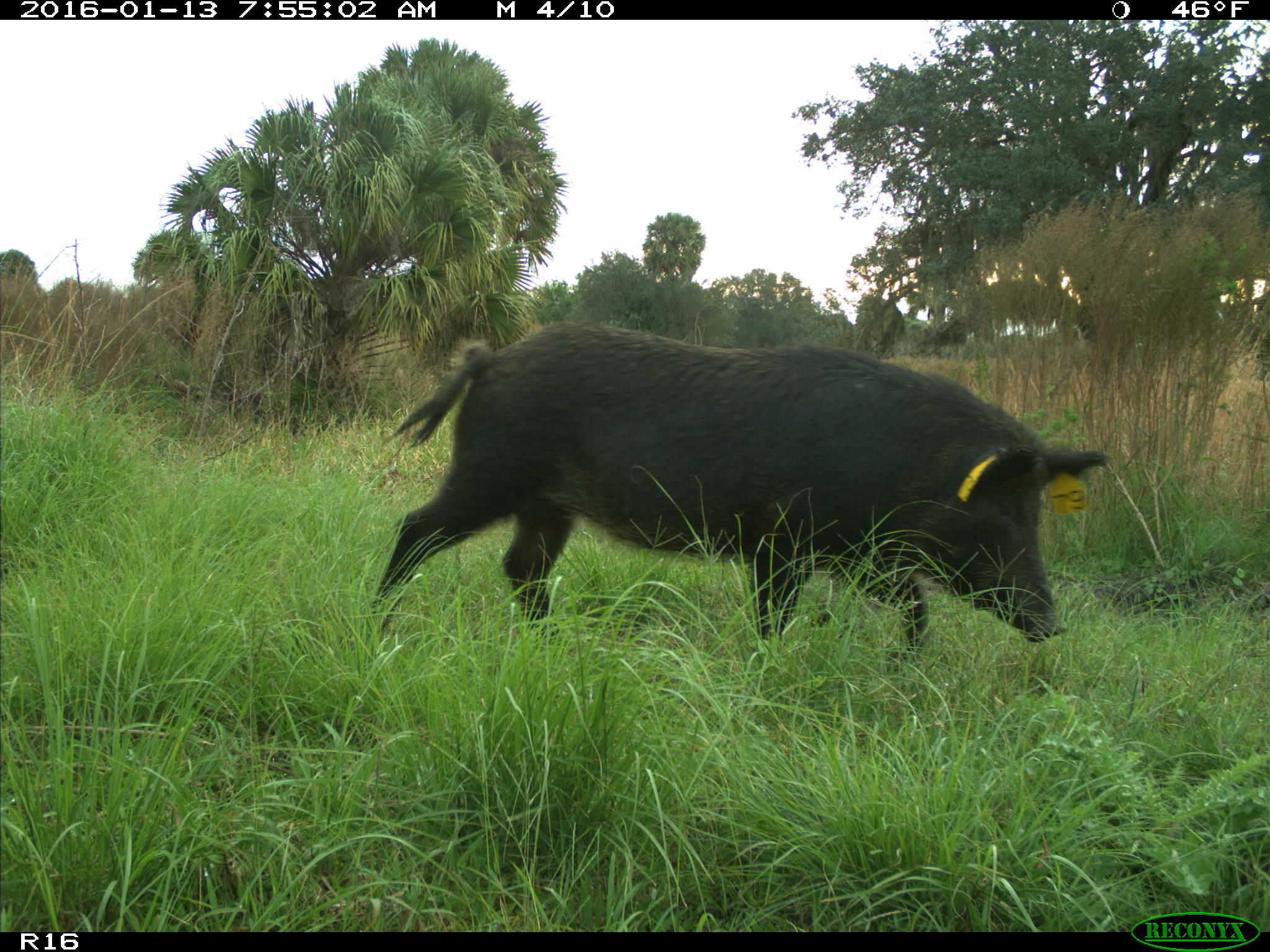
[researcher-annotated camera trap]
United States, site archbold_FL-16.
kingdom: Animalia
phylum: Chordata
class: Mammalia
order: Artiodactyla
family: Suidae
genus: Sus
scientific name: Sus scrofa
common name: wild boar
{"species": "Sus scrofa (wild boar)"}